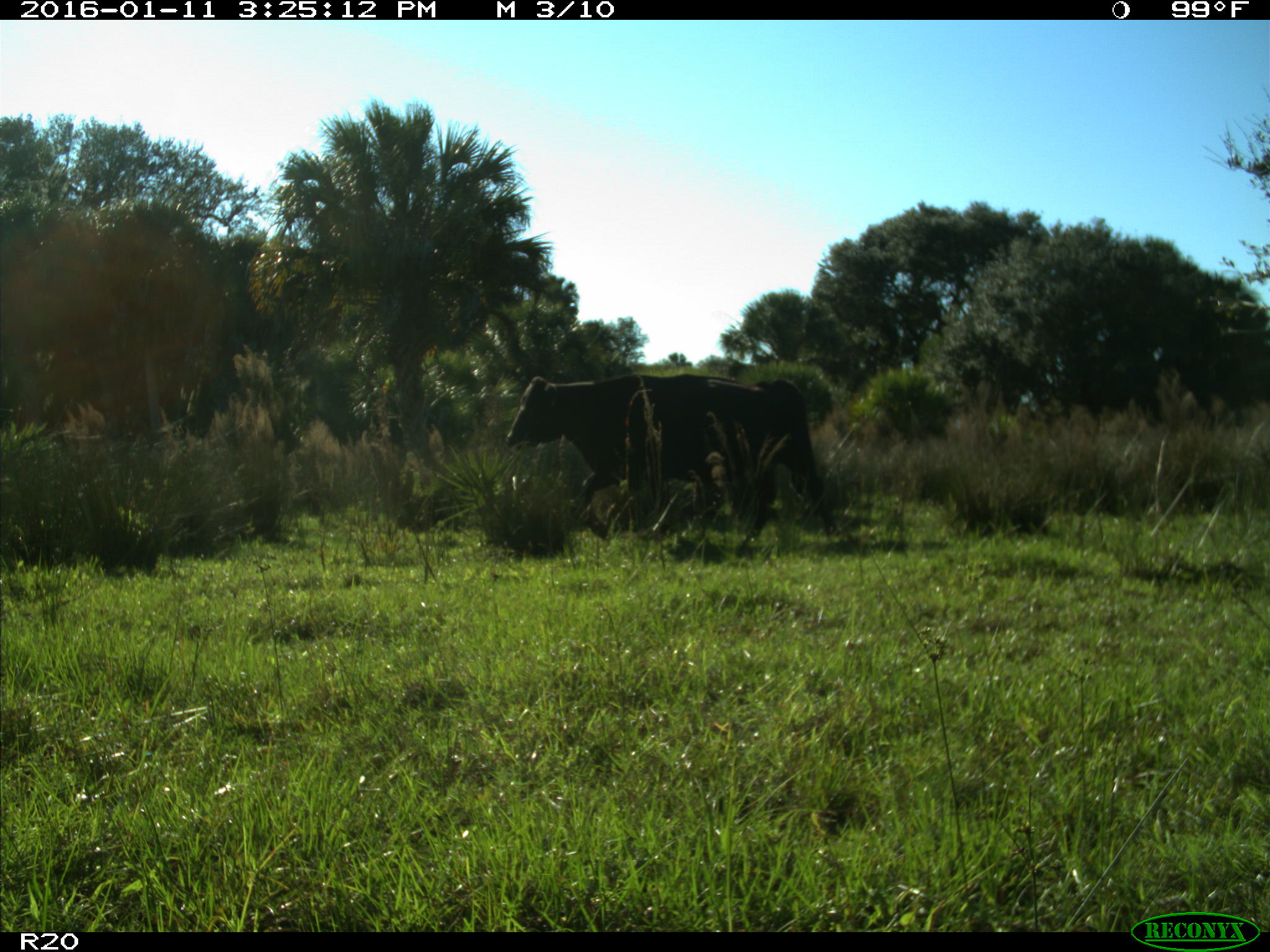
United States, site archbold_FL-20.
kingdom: Animalia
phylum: Chordata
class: Mammalia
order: Artiodactyla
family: Bovidae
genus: Bos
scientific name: Bos taurus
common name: domestic cow